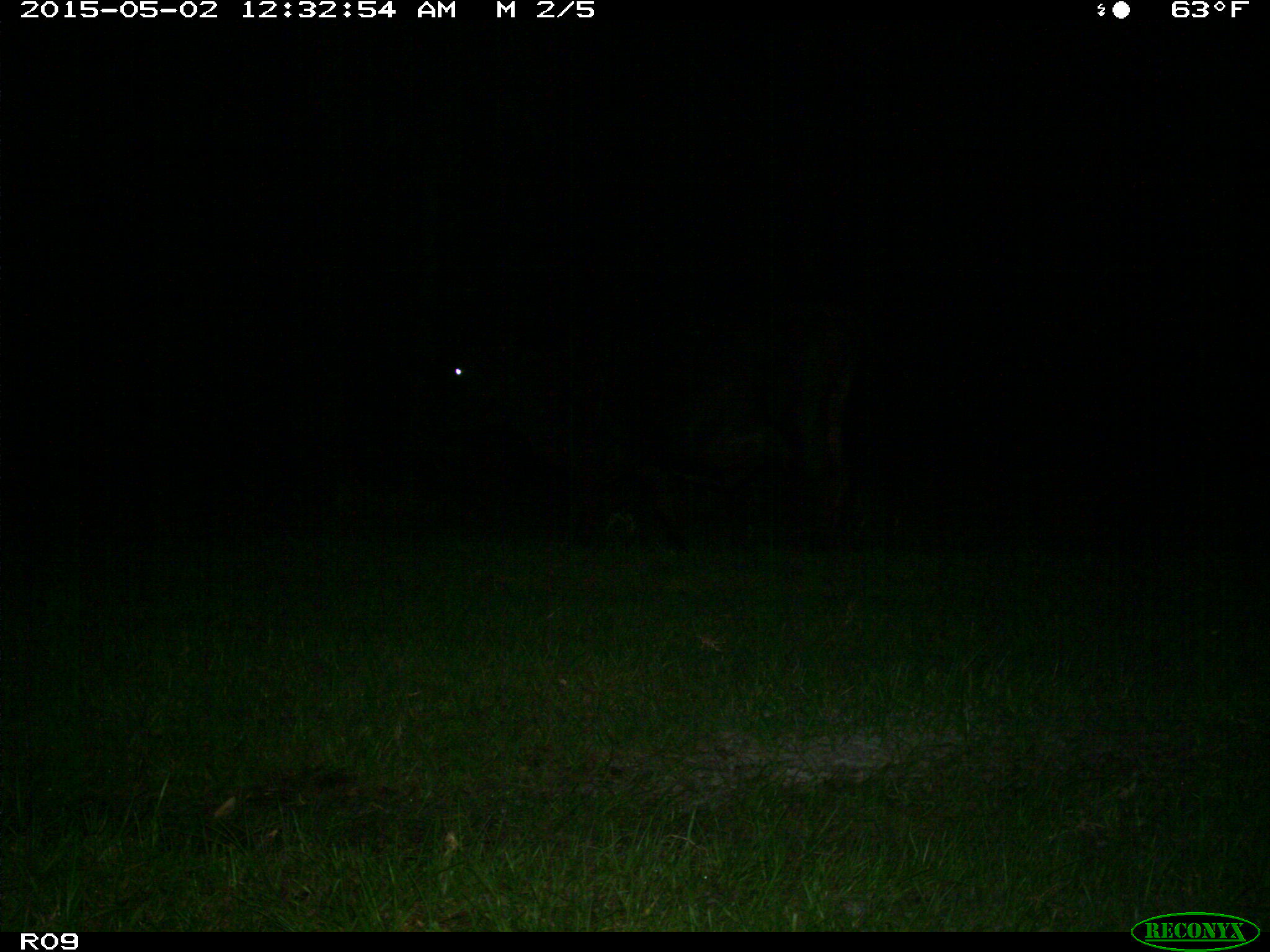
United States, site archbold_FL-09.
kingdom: Animalia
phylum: Chordata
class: Mammalia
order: Artiodactyla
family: Bovidae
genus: Bos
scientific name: Bos taurus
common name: domestic cow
Bos taurus (domestic cow).